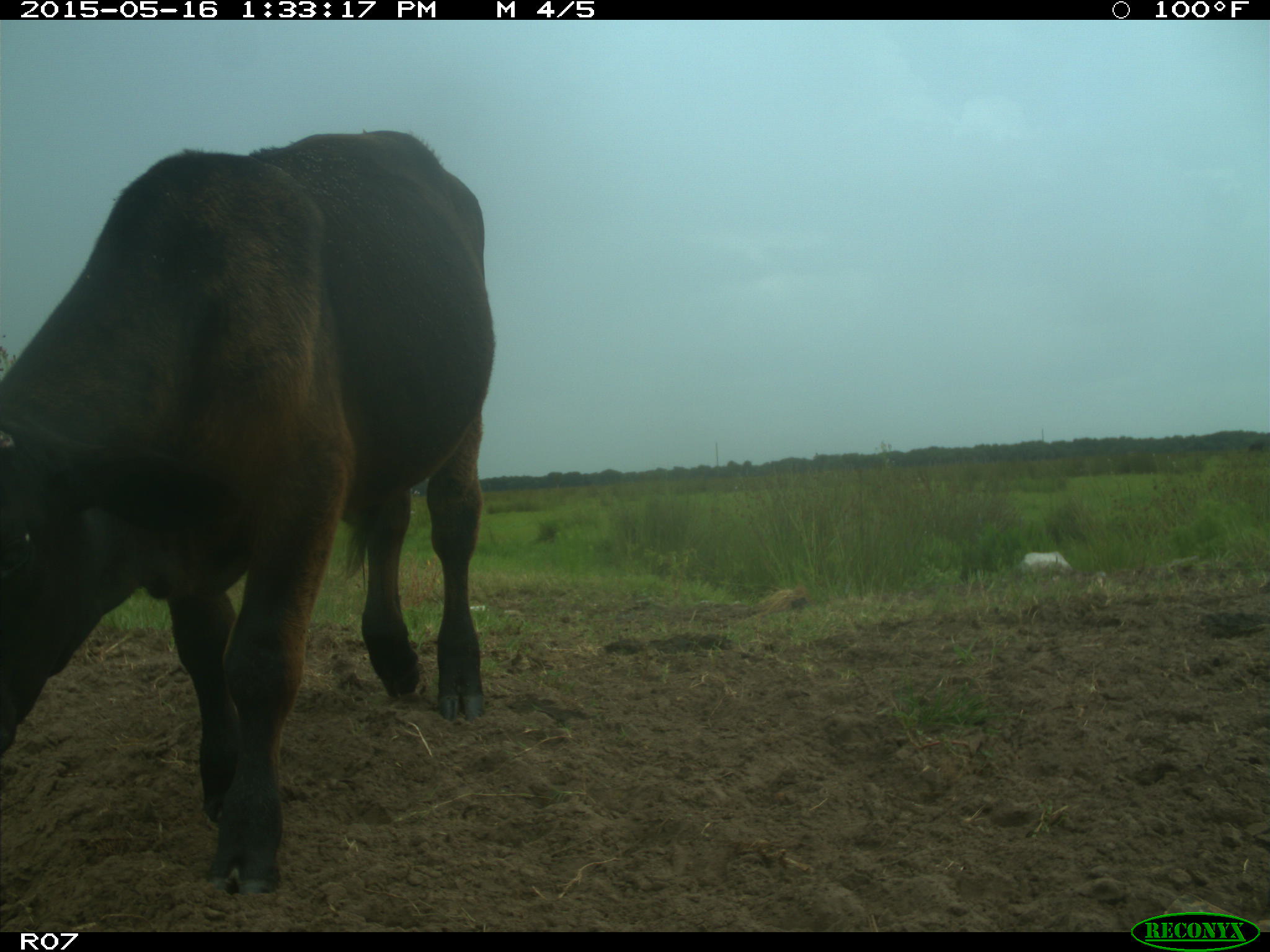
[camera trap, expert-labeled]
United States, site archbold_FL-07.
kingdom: Animalia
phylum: Chordata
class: Mammalia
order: Artiodactyla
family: Bovidae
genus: Bos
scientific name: Bos taurus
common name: domestic cow